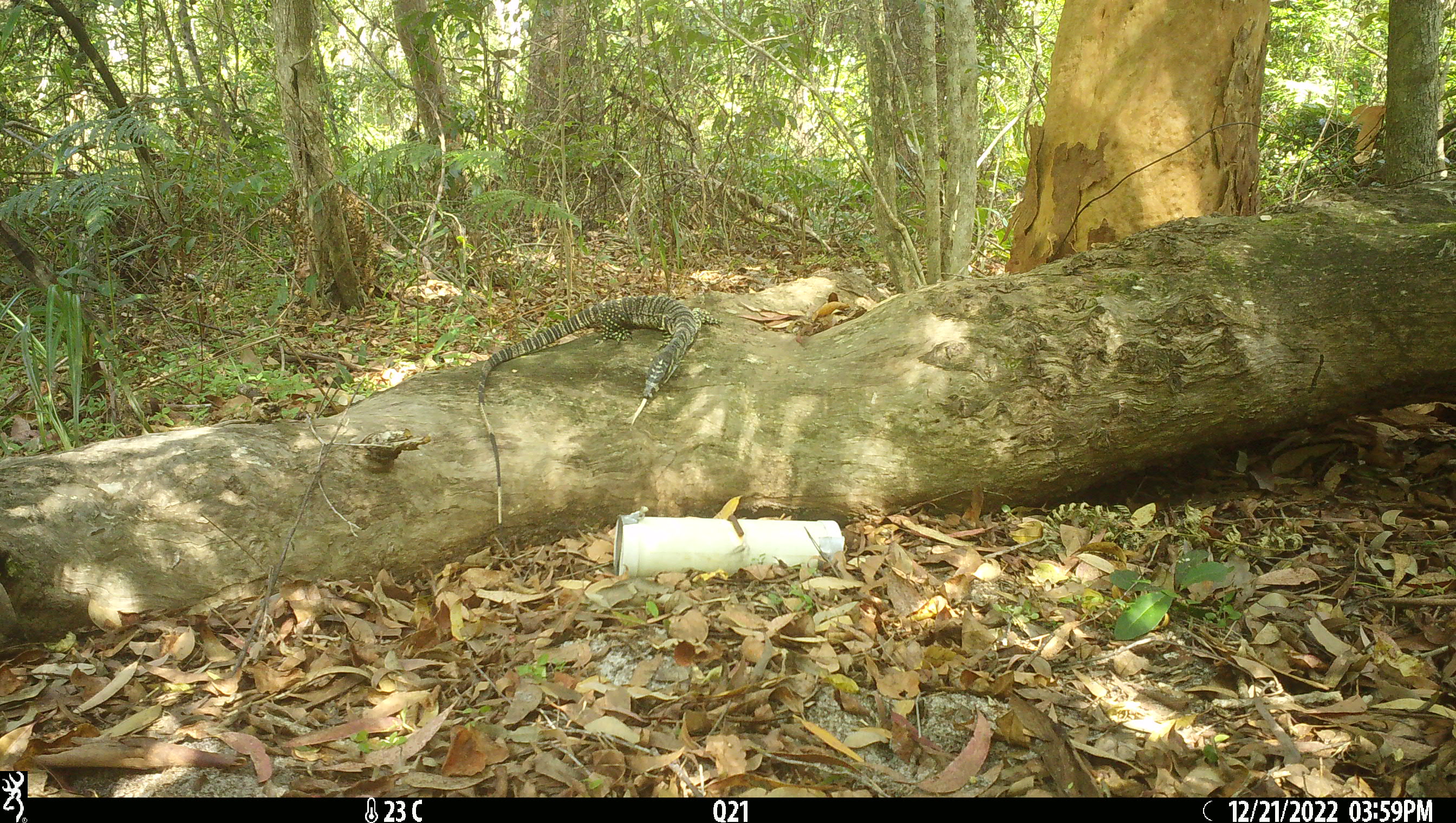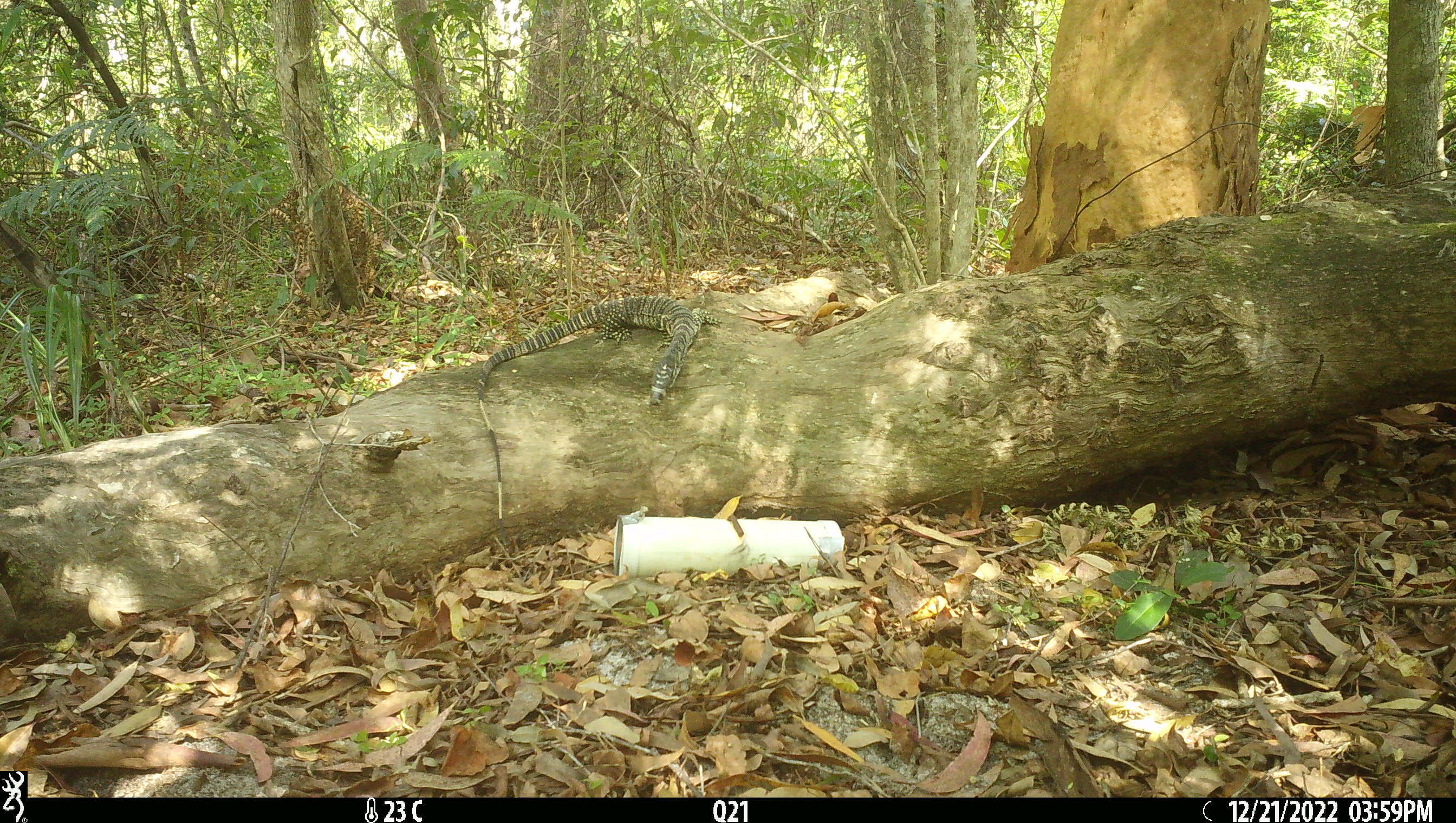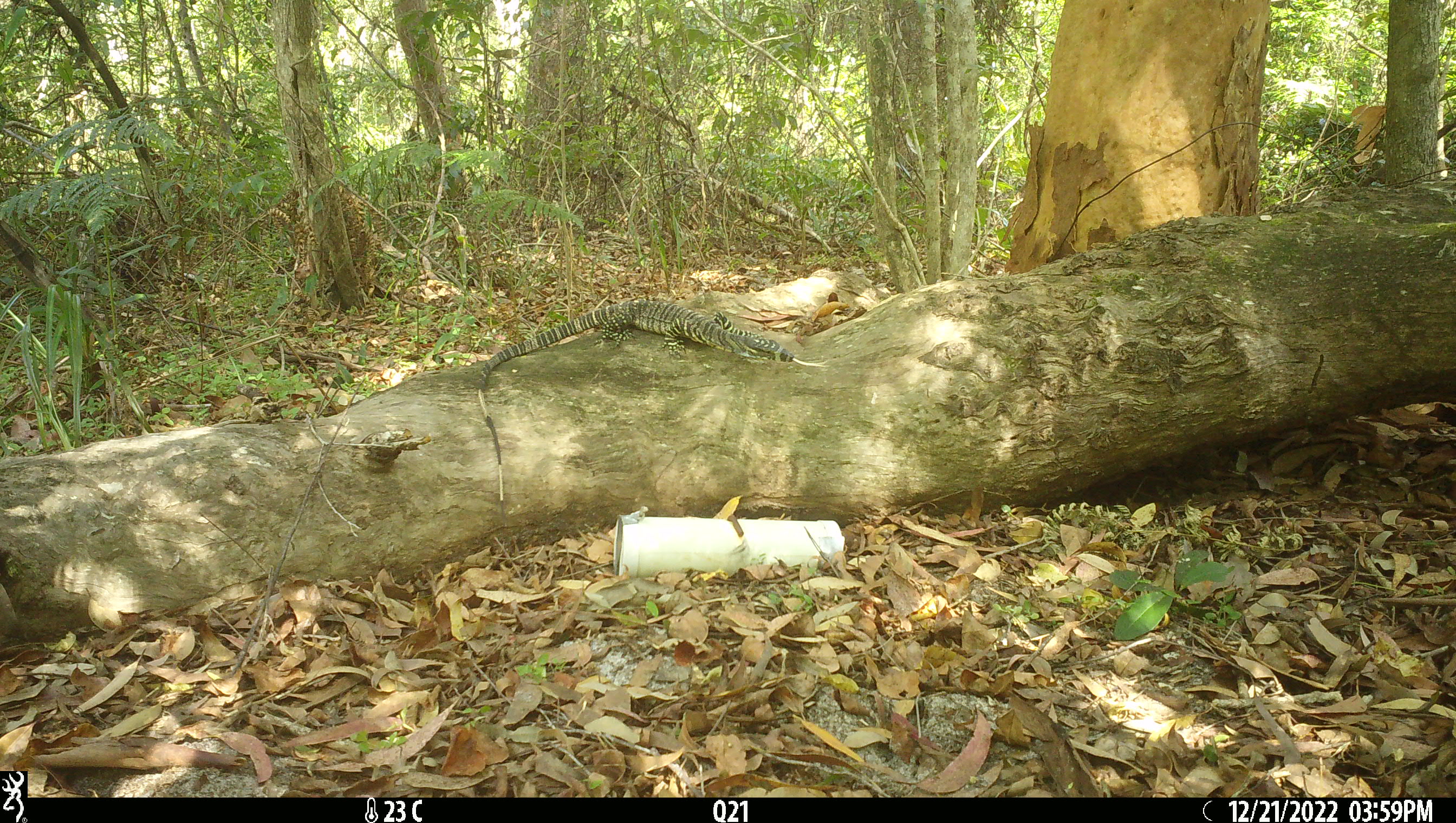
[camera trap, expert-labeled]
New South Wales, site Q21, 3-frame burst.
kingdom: Animalia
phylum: Chordata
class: Reptilia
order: Squamata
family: Varanidae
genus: Varanus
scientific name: Varanus varius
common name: lace monitor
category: goanna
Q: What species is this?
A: Goanna (lace monitor) (Varanus varius).